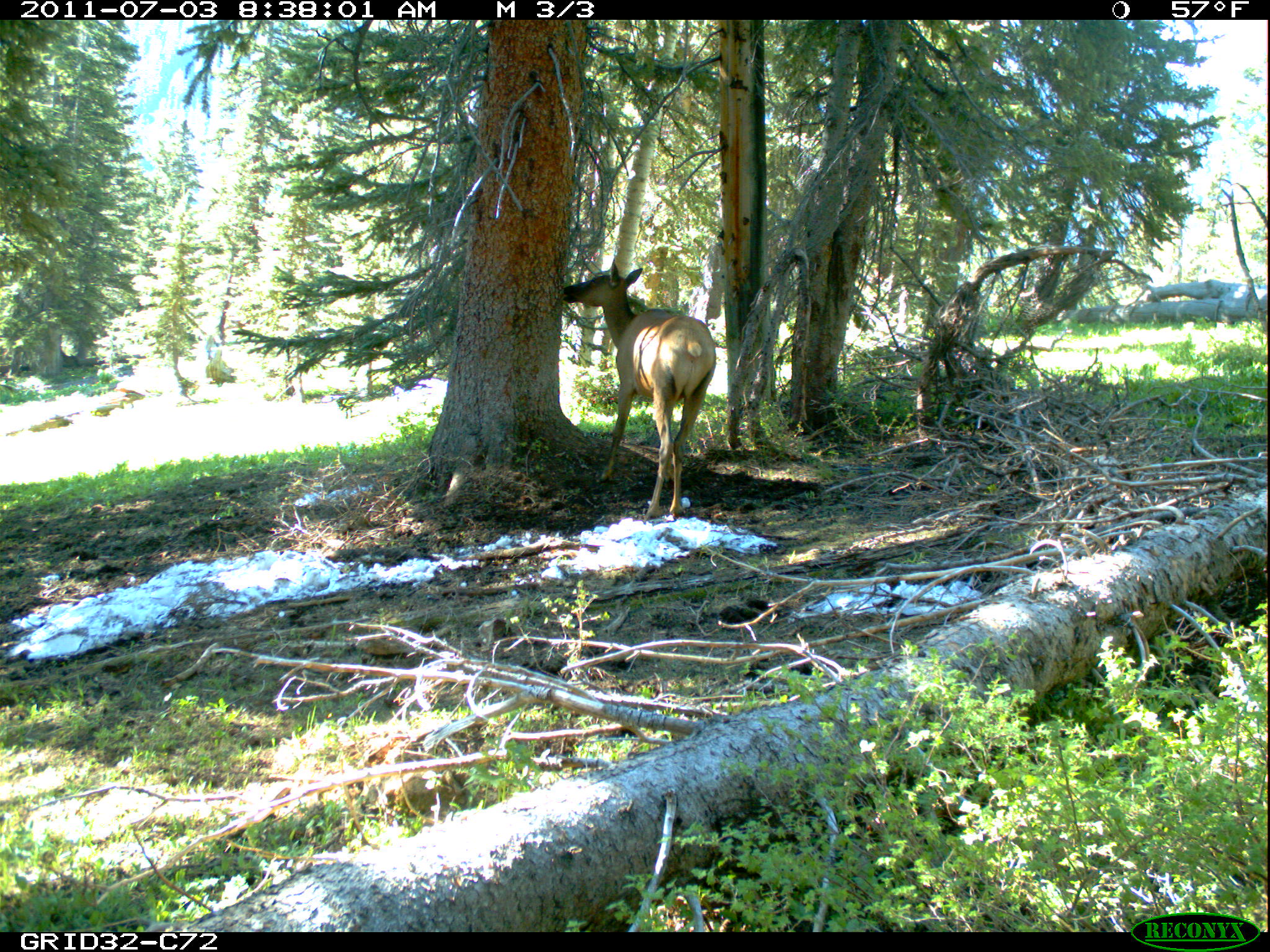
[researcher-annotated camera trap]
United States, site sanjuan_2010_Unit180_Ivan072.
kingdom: Animalia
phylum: Chordata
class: Mammalia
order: Artiodactyla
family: Cervidae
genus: Cervus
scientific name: Cervus elaphus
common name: red deer